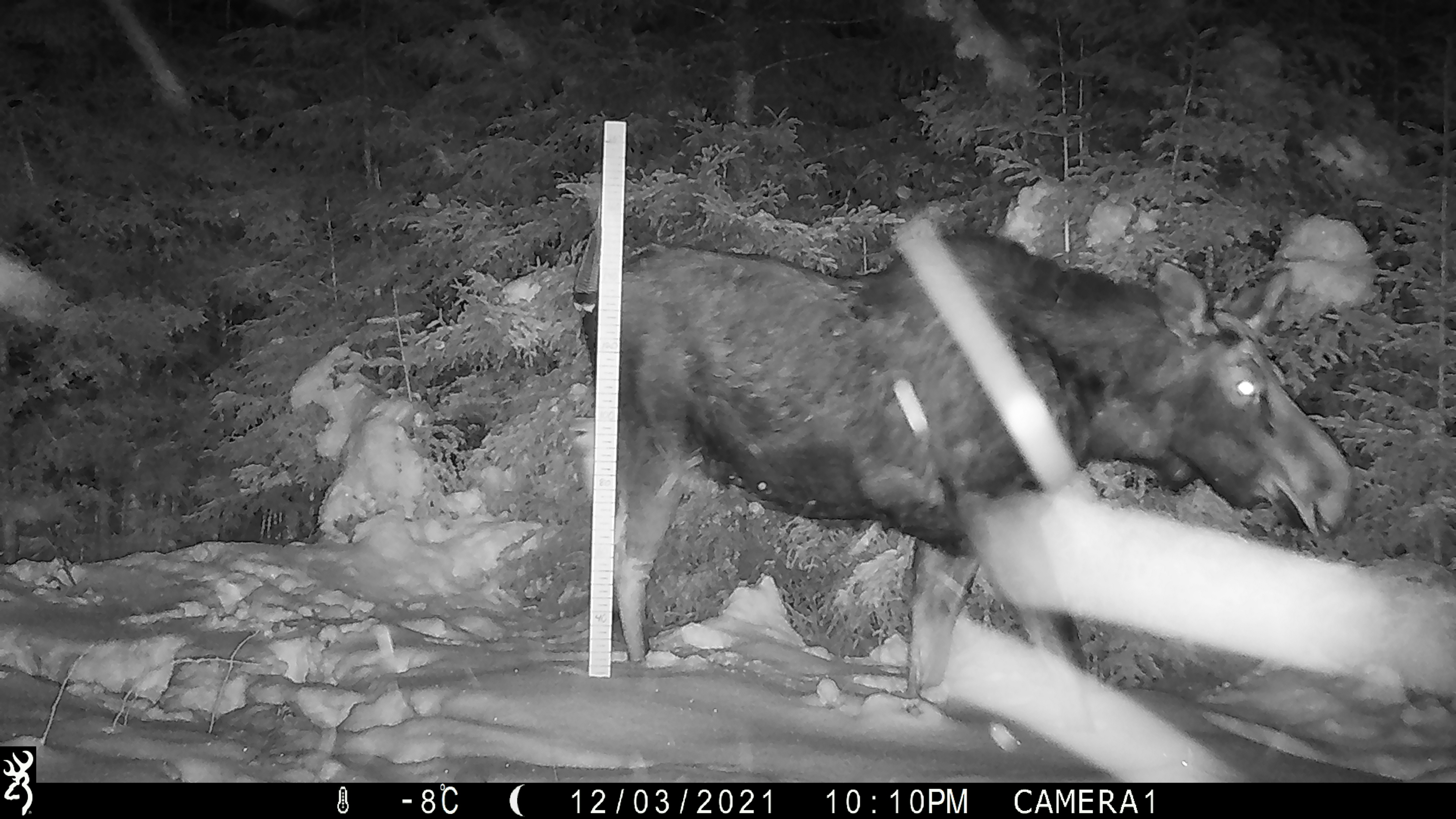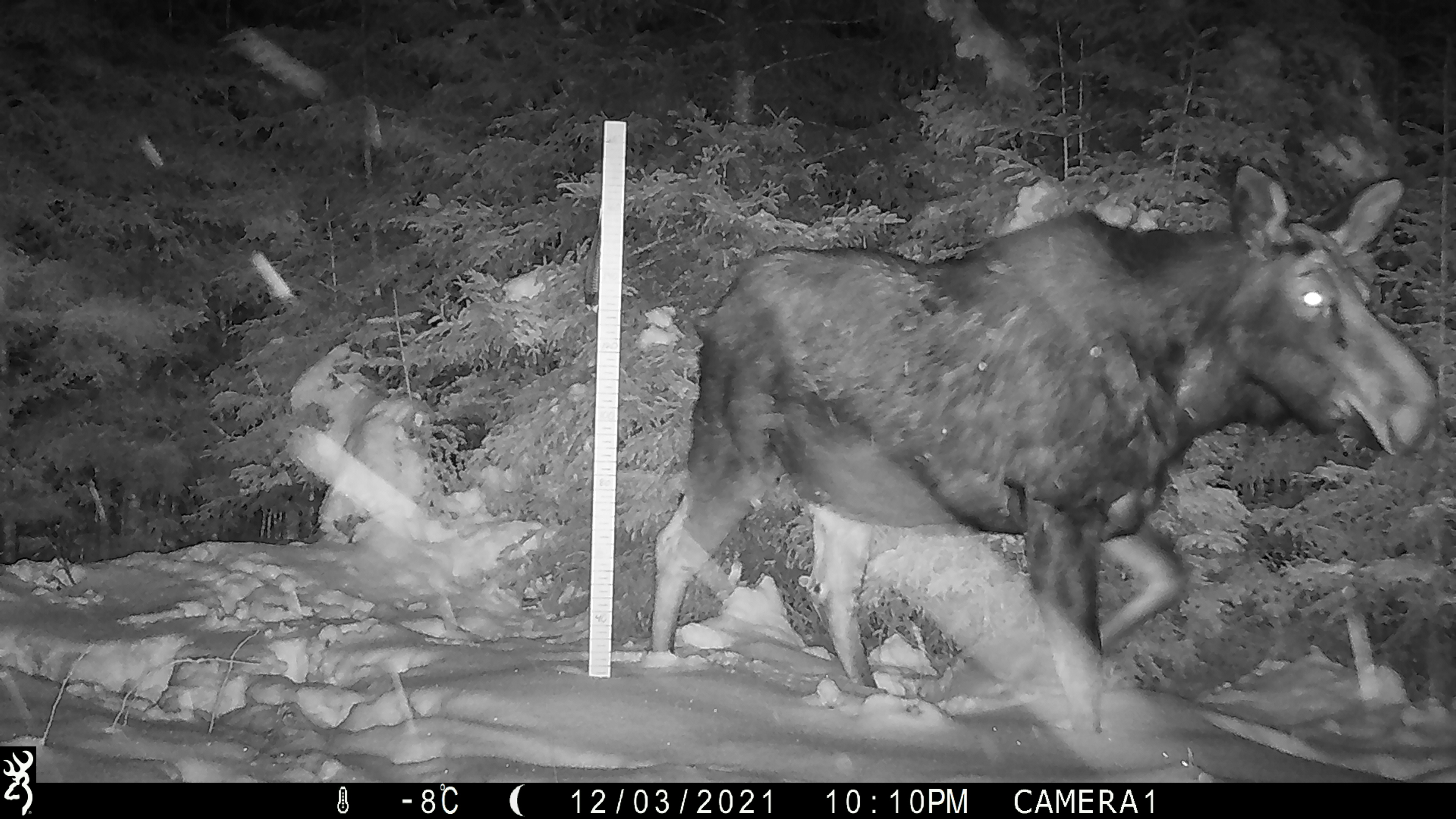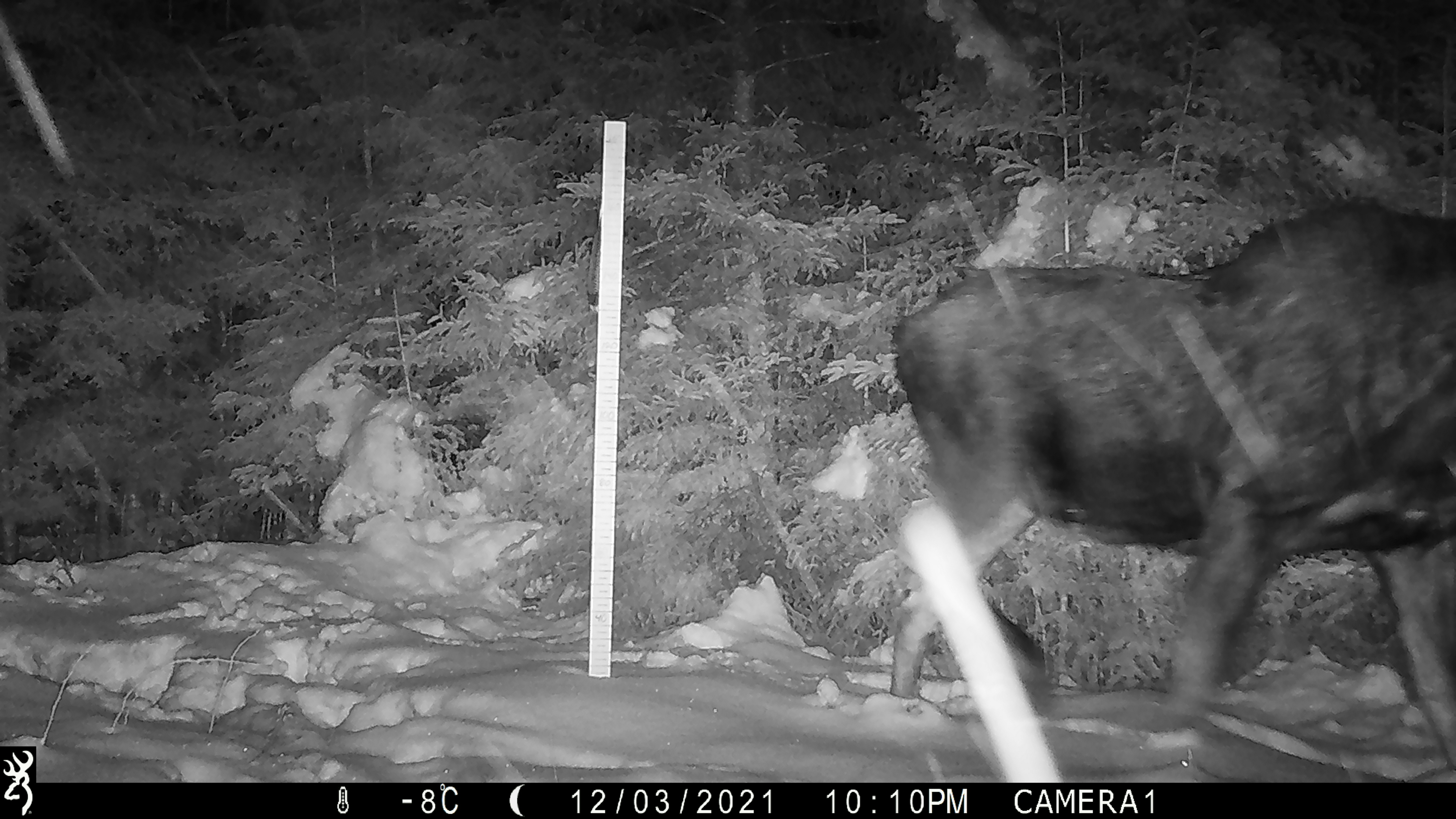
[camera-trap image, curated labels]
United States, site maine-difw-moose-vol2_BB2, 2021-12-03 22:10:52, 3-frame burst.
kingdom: Animalia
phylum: Chordata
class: Mammalia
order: Artiodactyla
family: Cervidae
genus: Alces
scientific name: Alces alces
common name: moose